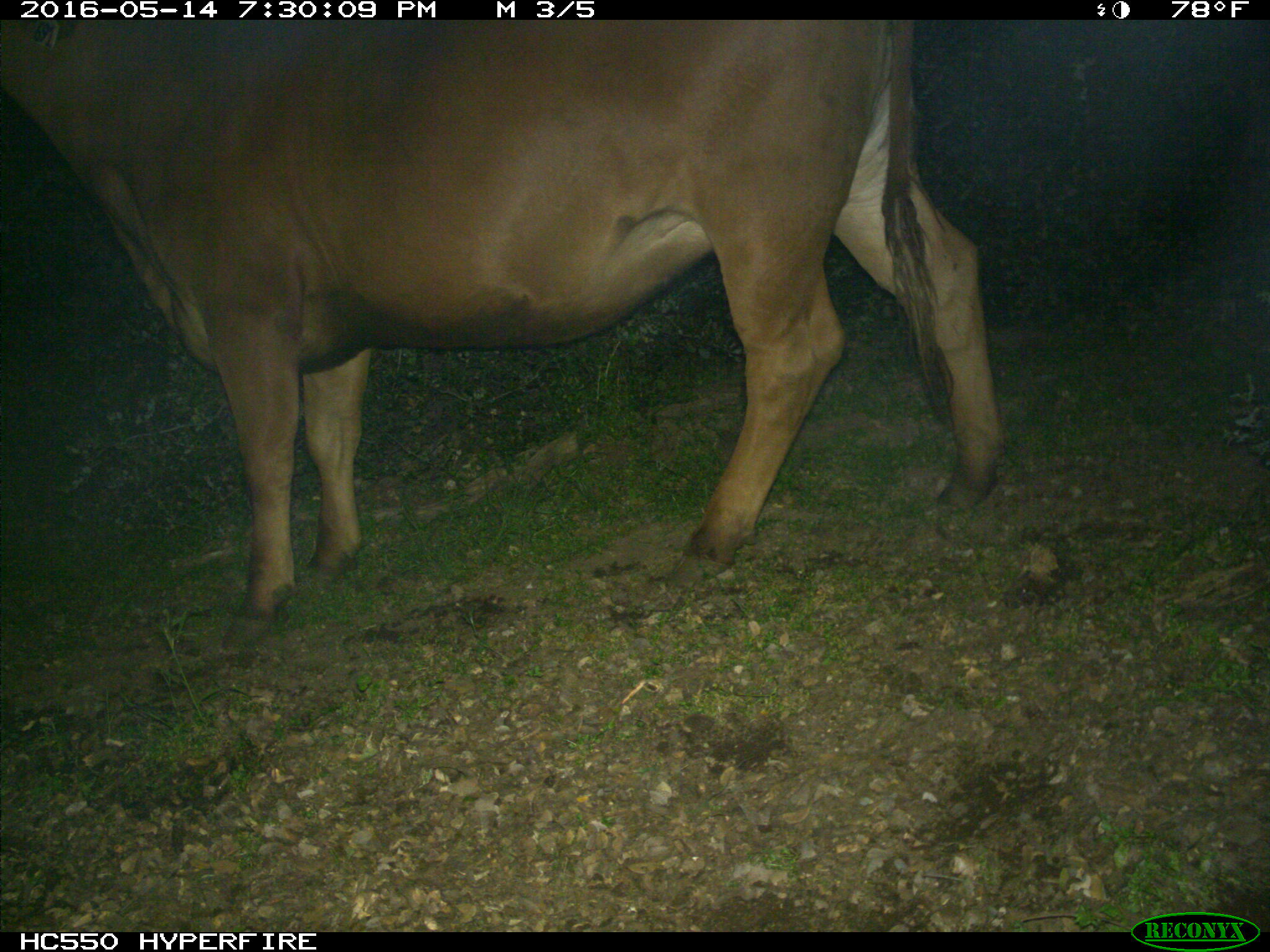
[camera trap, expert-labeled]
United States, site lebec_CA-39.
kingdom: Animalia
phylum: Chordata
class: Mammalia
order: Artiodactyla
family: Bovidae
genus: Bos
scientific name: Bos taurus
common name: domestic cow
Bos taurus (domestic cow).